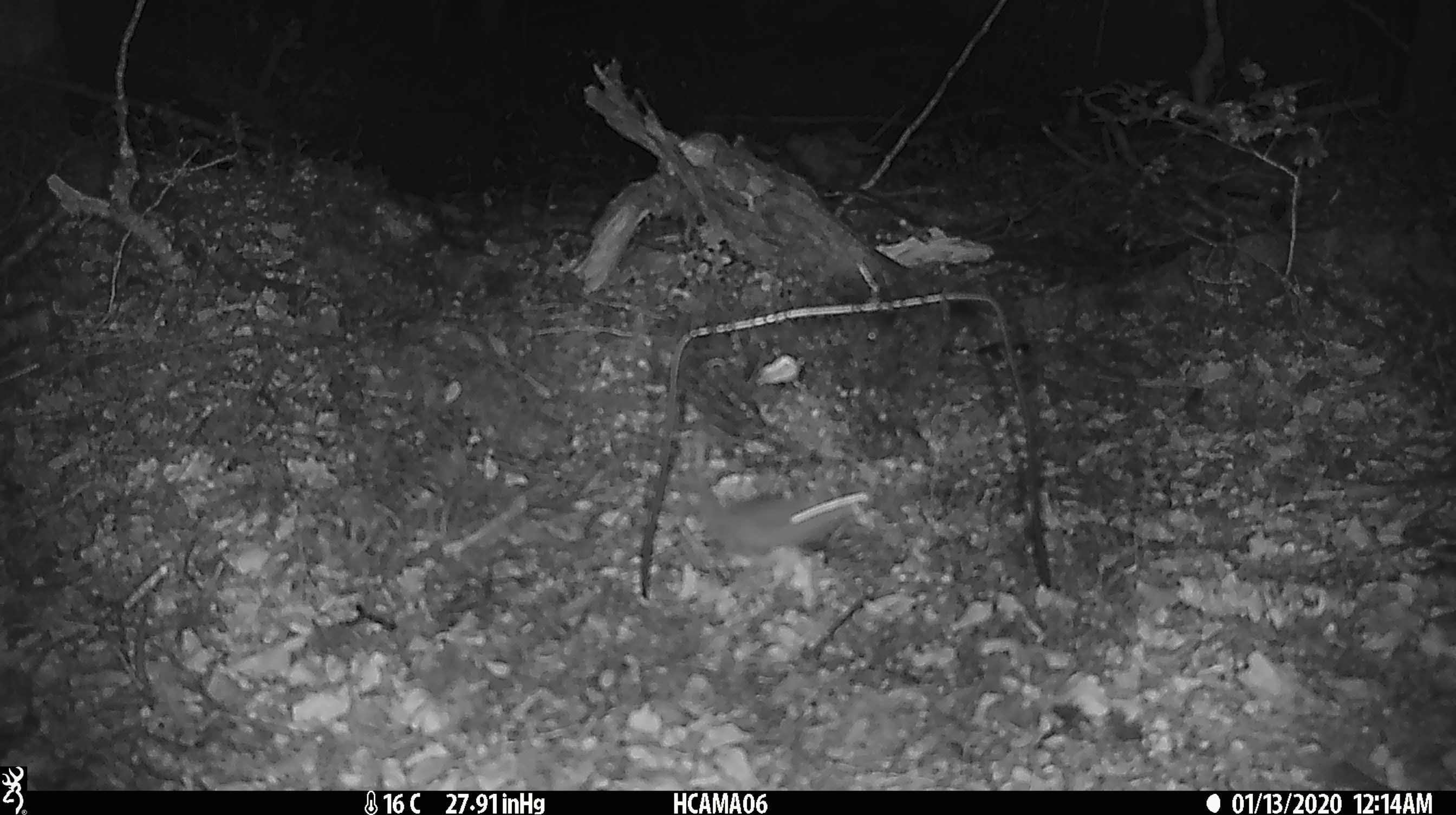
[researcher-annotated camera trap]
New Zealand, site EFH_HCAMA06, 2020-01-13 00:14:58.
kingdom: Animalia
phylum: Chordata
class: Mammalia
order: Rodentia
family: Muridae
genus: Mus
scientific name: Mus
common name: mouse